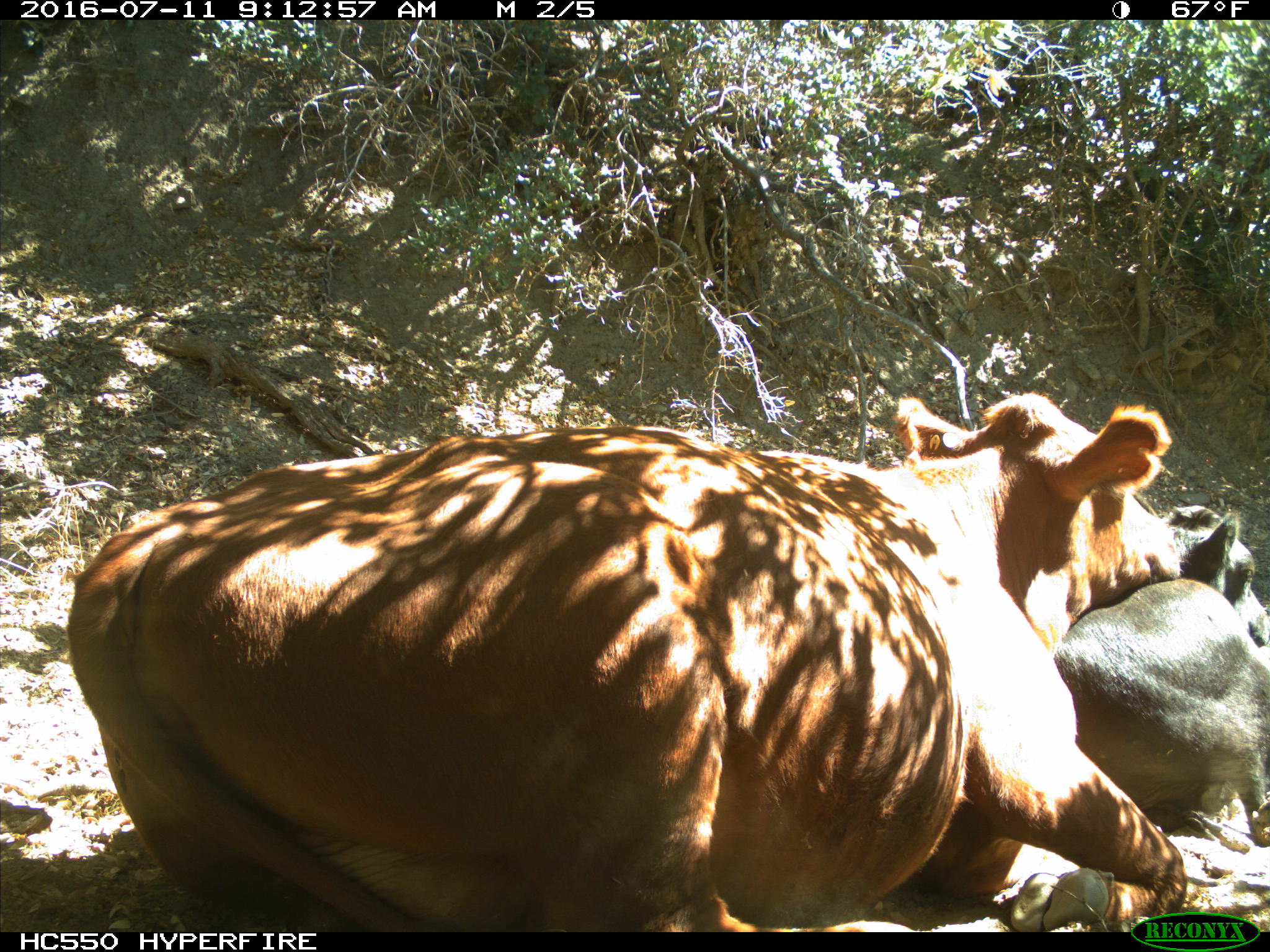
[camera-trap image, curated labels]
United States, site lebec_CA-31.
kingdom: Animalia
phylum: Chordata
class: Mammalia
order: Artiodactyla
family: Bovidae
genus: Bos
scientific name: Bos taurus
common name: domestic cow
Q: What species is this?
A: Bos taurus (domestic cow).